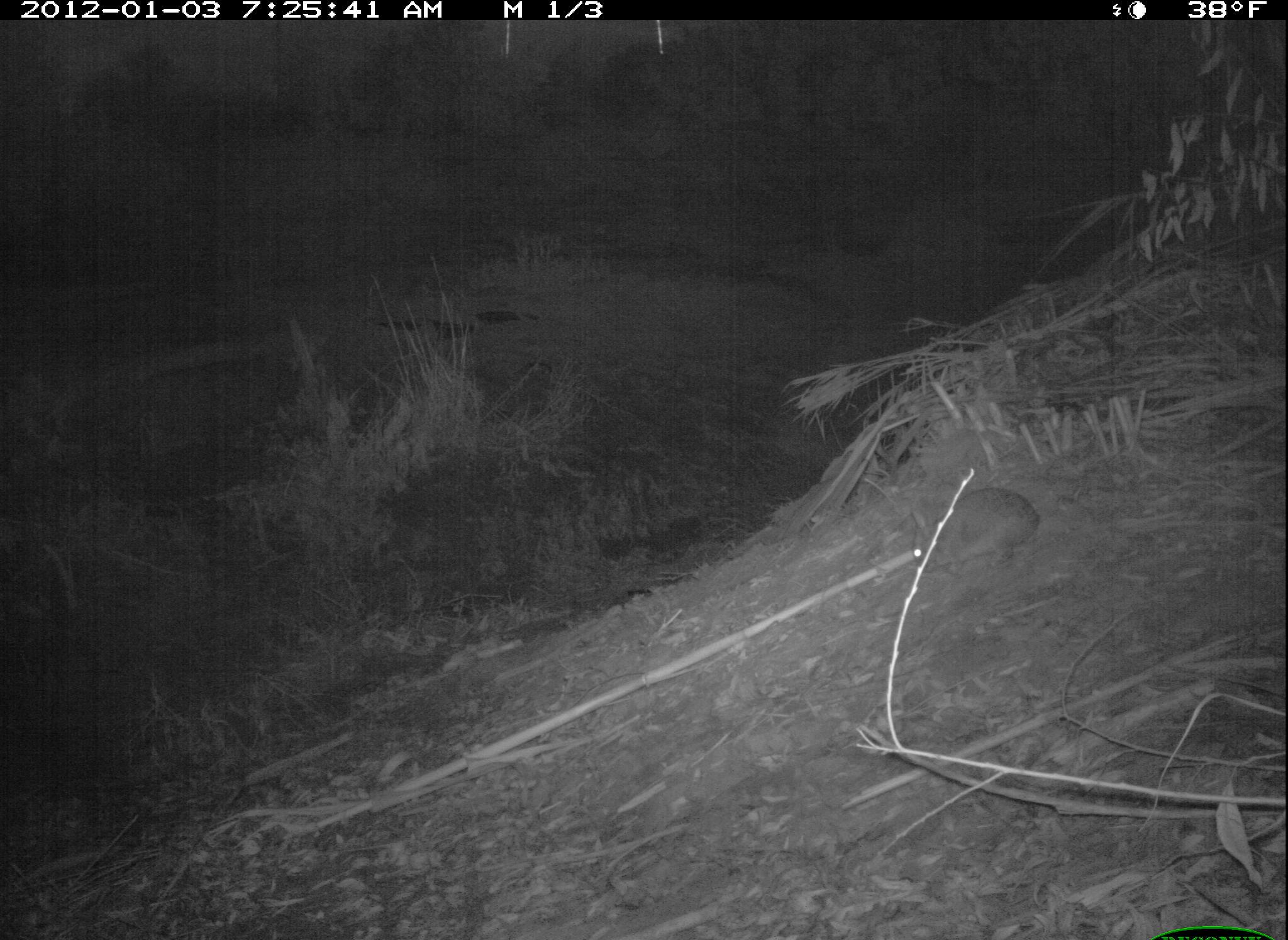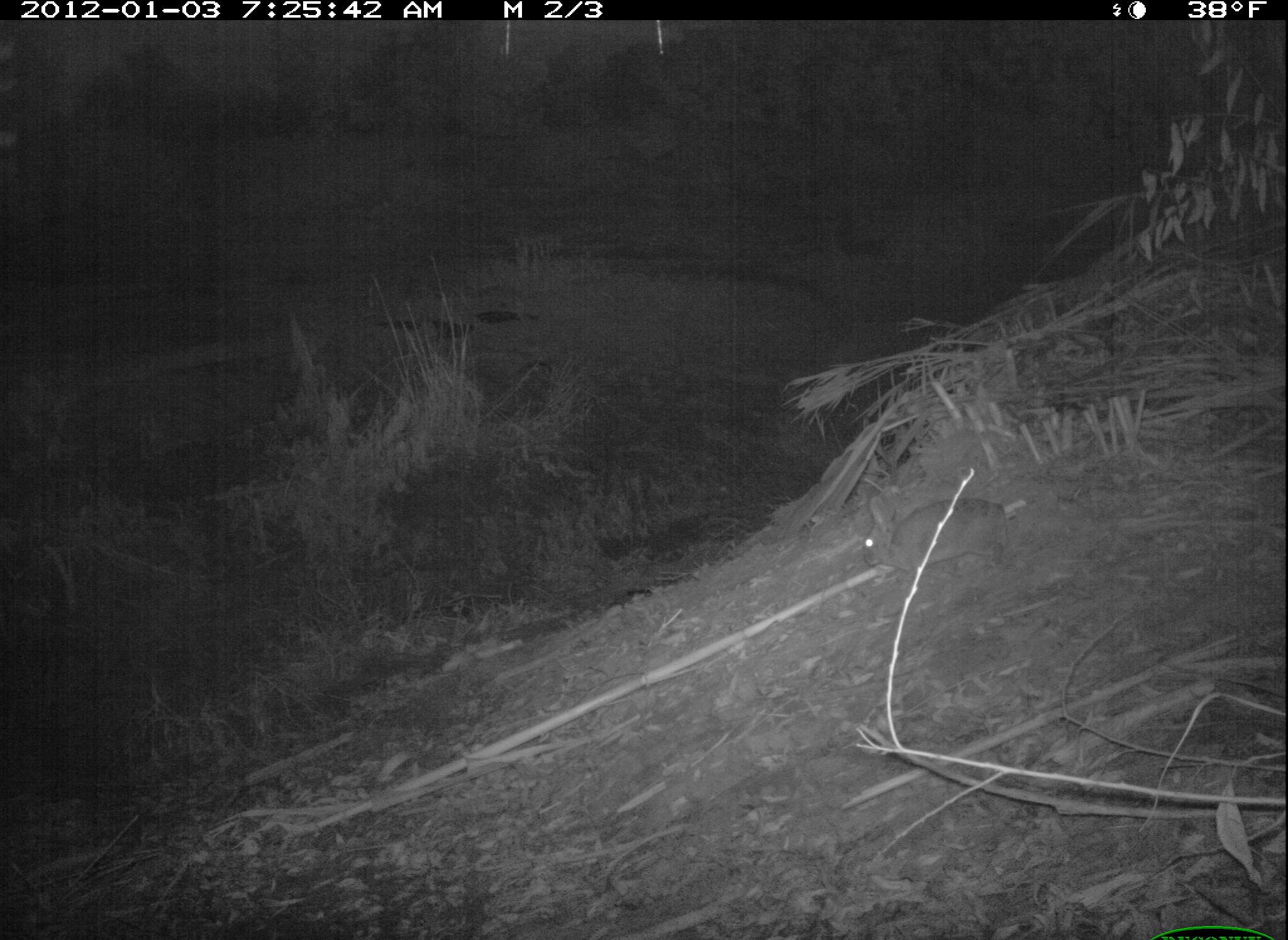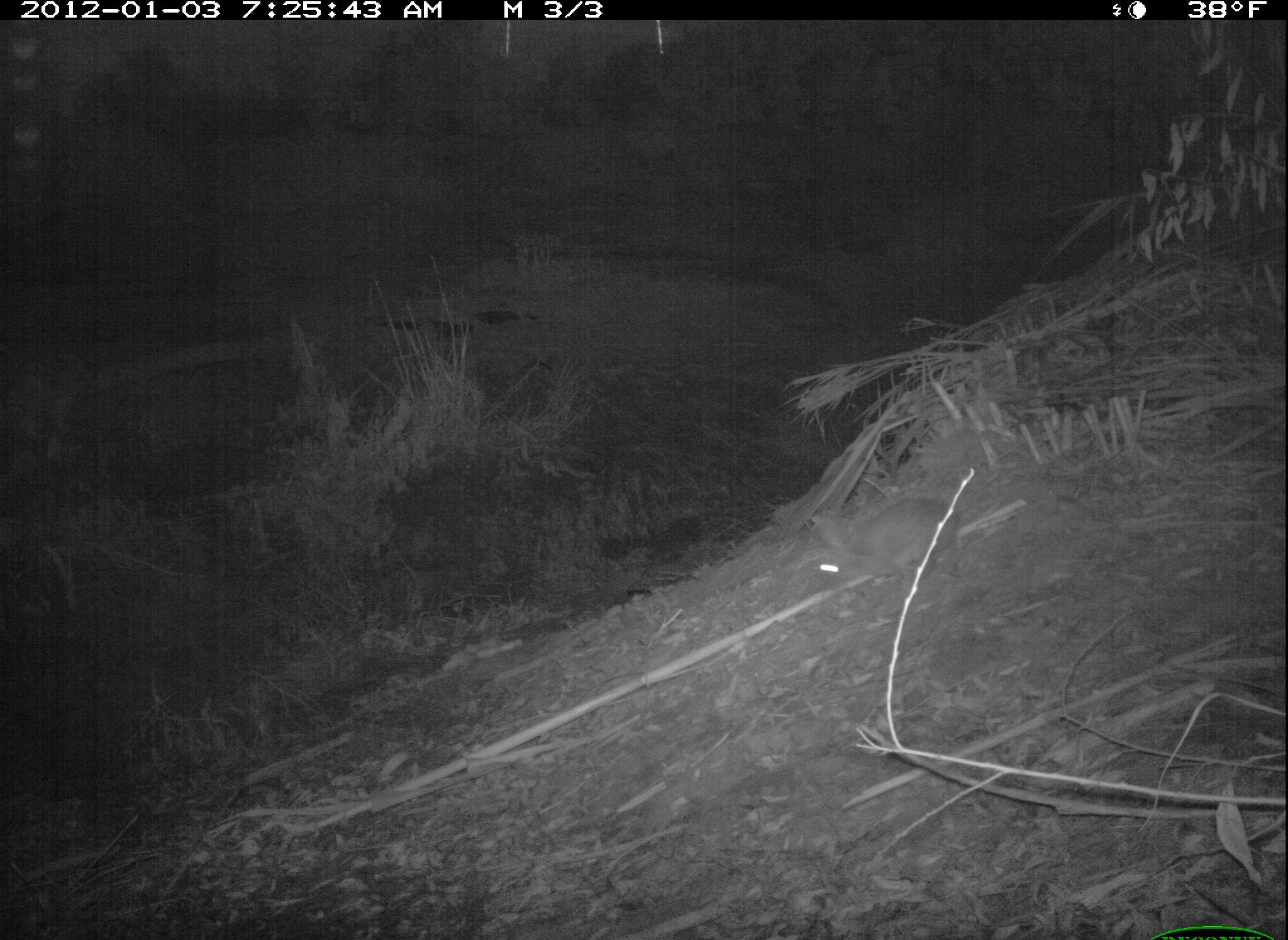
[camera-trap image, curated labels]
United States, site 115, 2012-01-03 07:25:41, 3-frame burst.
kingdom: Animalia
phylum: Chordata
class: Mammalia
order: Lagomorpha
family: Leporidae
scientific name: Leporidae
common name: rabbits and hares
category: rabbit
Rabbit (rabbits and hares) (Leporidae).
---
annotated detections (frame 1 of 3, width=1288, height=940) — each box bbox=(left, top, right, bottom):
rabbit: bbox=(906, 483, 1048, 581)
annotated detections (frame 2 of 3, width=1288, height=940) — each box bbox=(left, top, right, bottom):
rabbit: bbox=(848, 482, 1027, 594)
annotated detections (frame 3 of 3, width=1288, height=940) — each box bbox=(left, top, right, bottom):
rabbit: bbox=(805, 485, 980, 612)